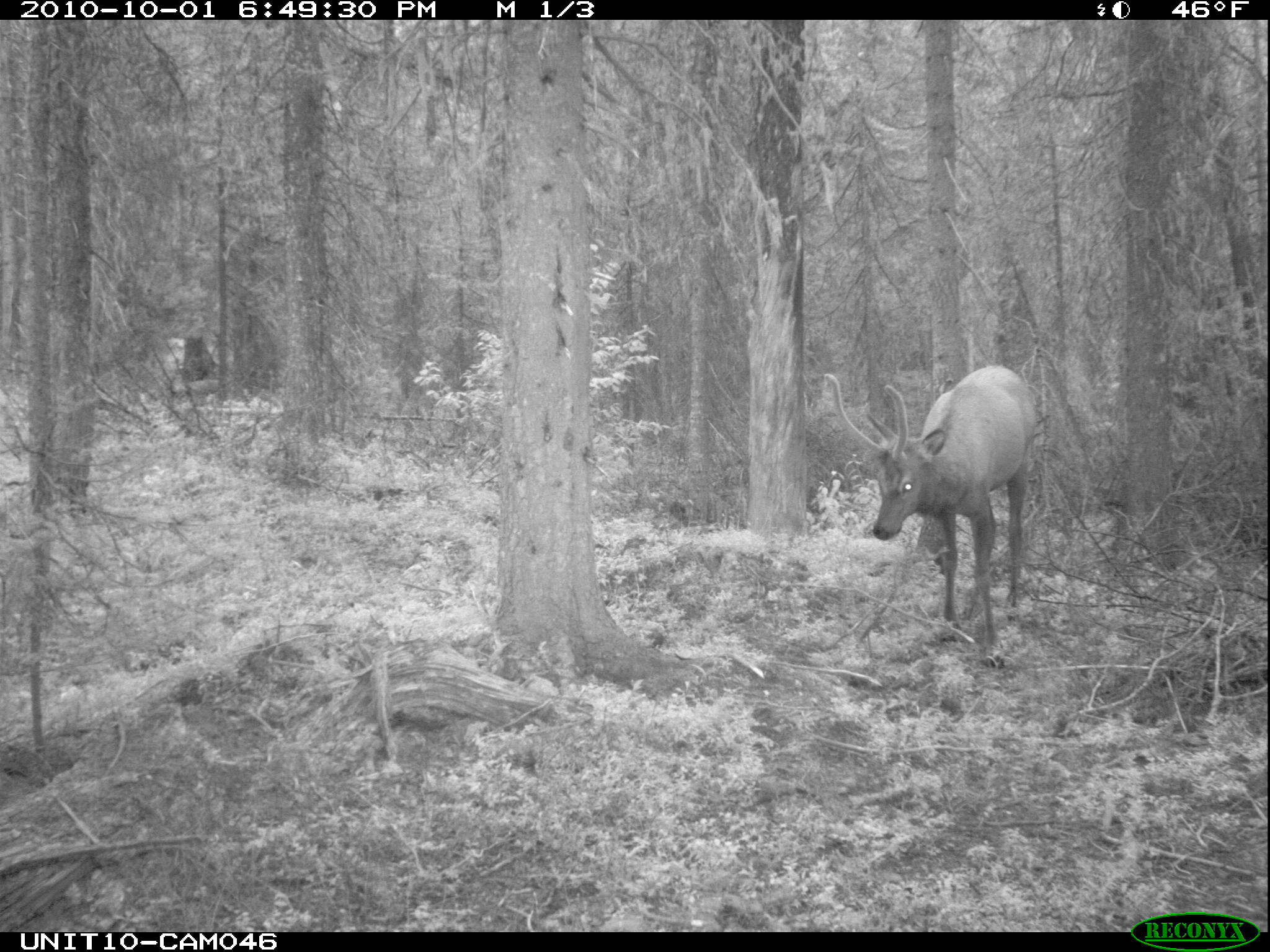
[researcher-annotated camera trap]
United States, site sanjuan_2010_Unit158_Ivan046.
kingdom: Animalia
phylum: Chordata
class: Mammalia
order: Artiodactyla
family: Cervidae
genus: Cervus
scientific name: Cervus elaphus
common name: red deer